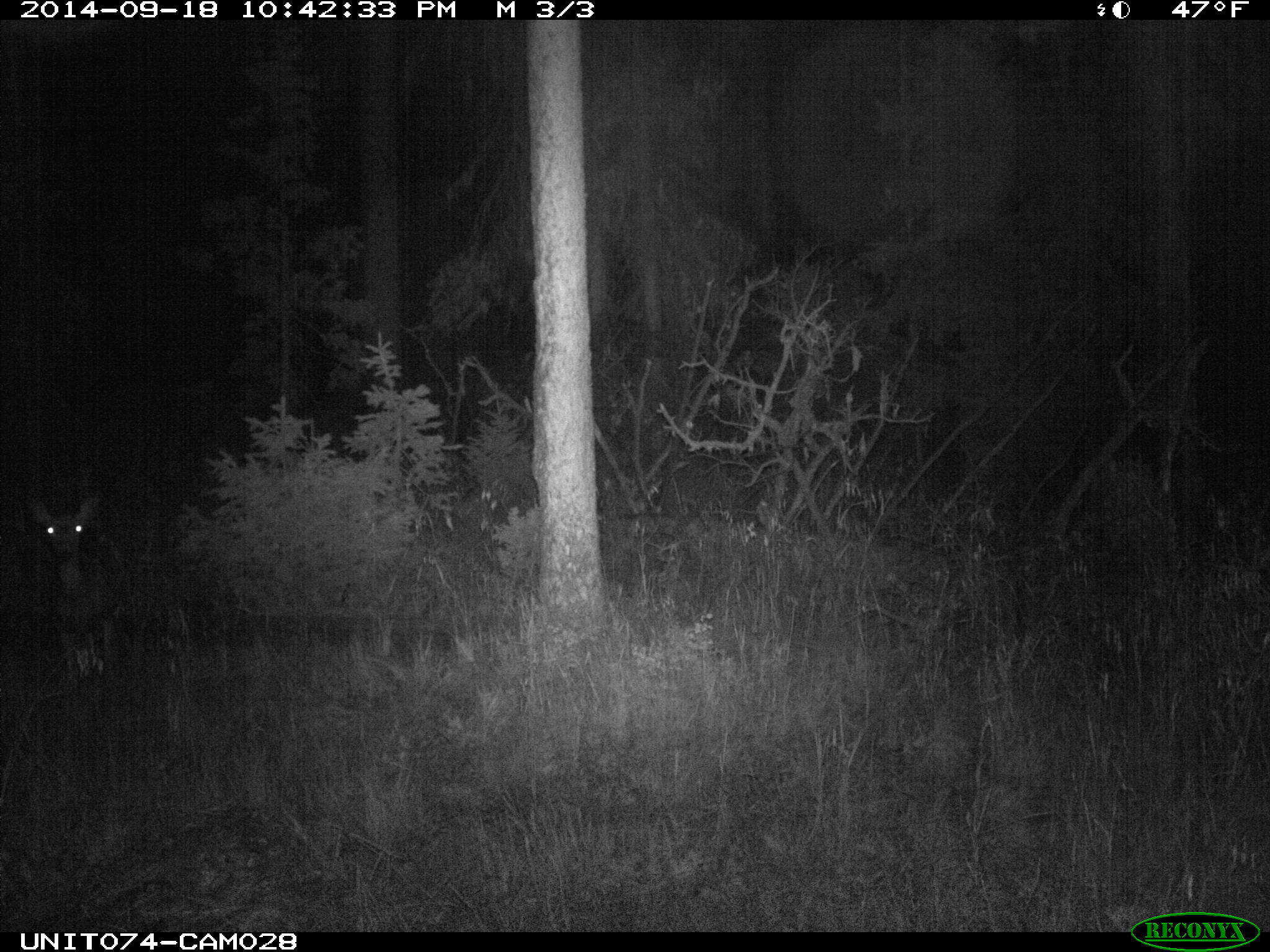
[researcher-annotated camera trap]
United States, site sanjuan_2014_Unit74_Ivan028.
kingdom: Animalia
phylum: Chordata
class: Mammalia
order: Artiodactyla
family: Cervidae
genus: Odocoileus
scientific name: Odocoileus hemionus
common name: mule deer